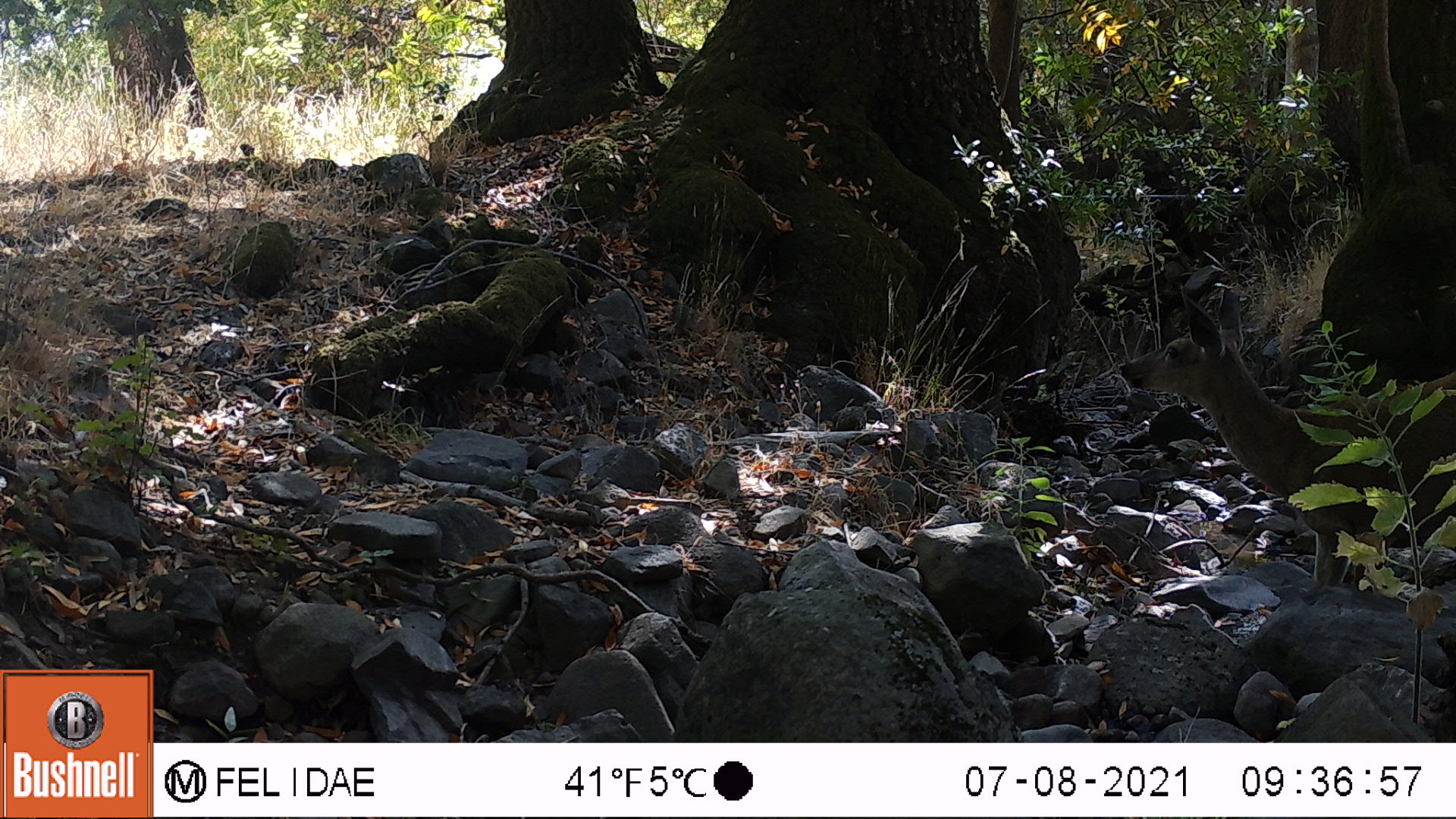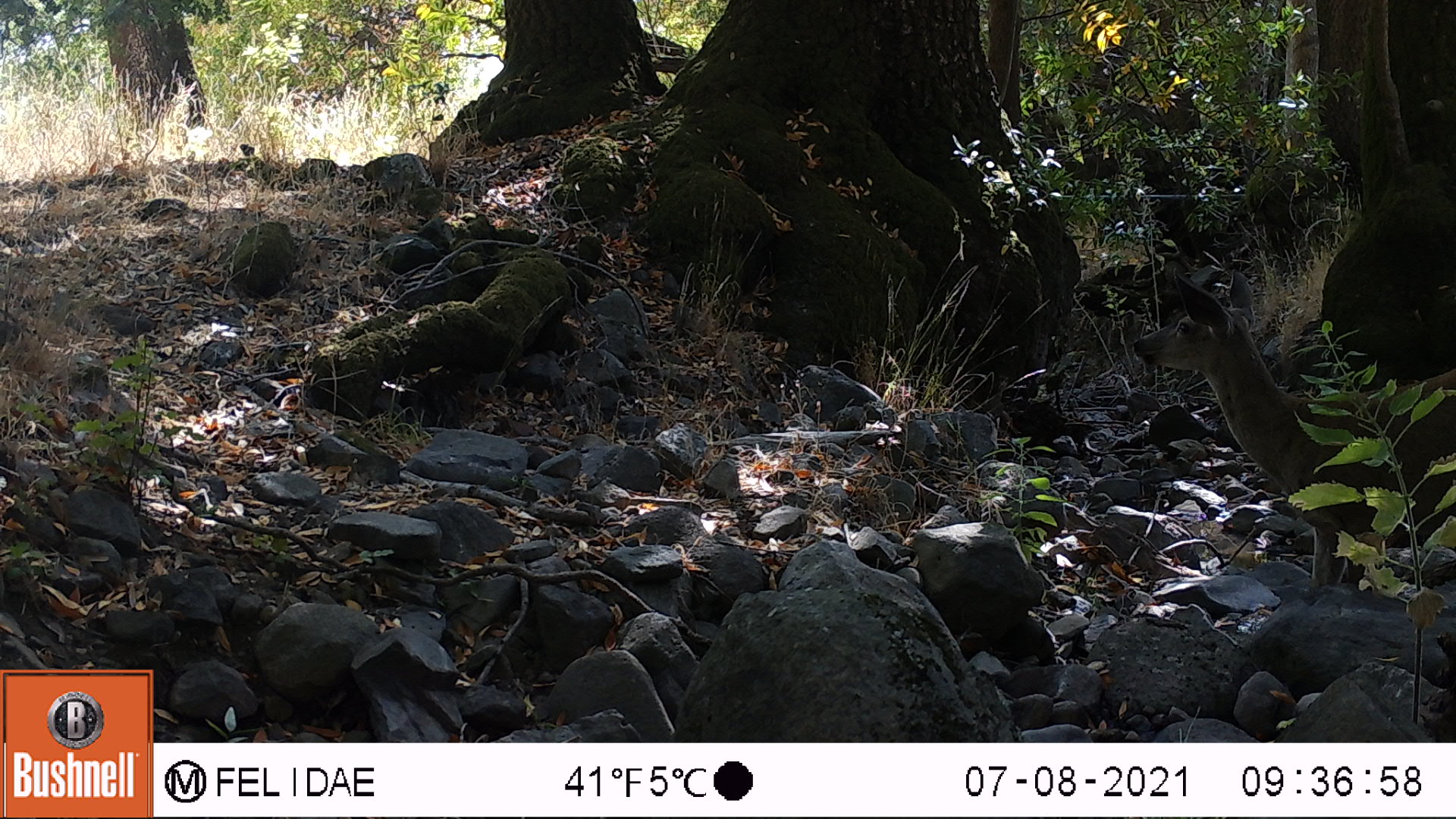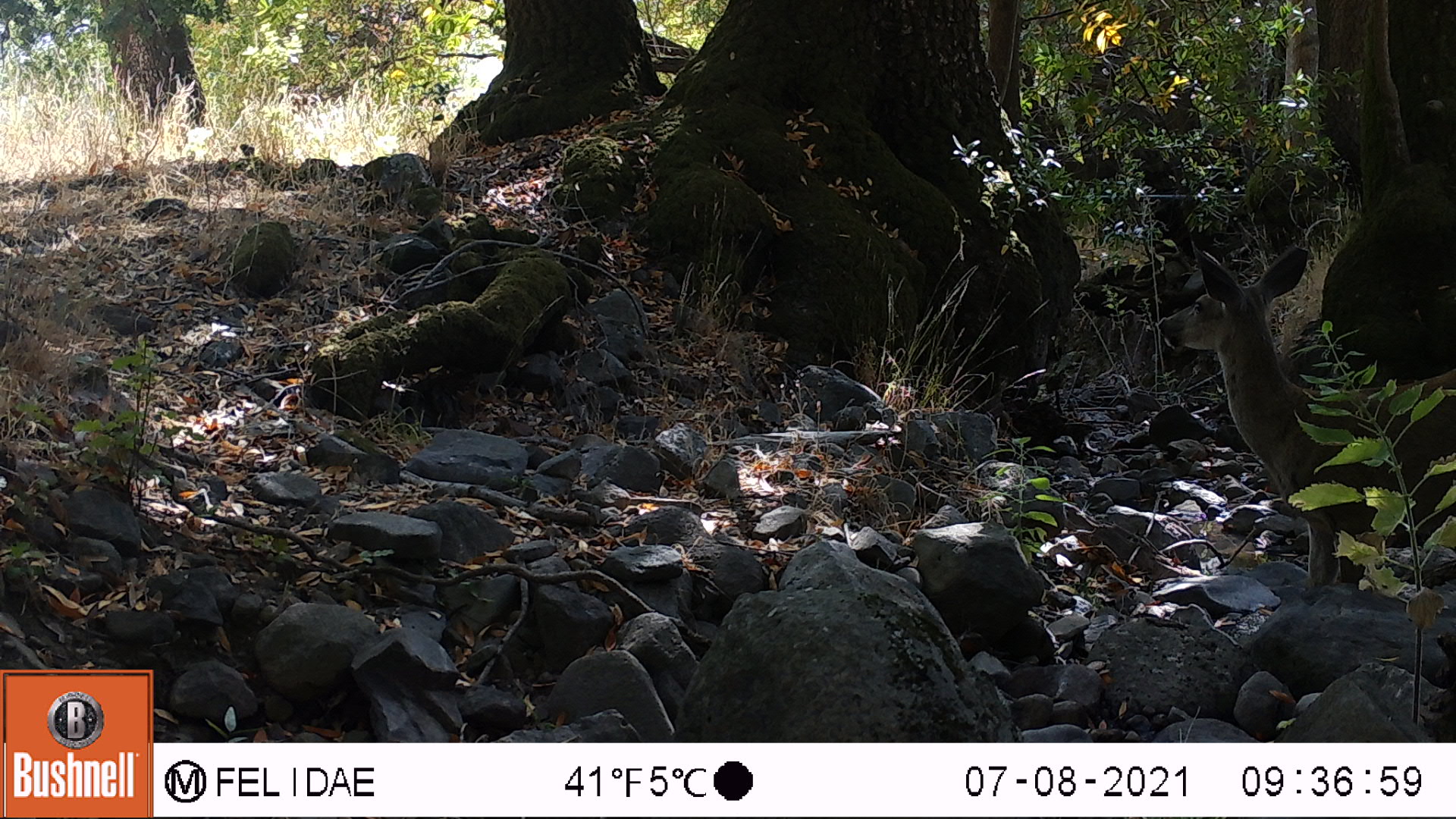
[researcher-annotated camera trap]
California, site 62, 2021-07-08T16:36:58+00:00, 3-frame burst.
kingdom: Animalia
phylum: Chordata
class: Mammalia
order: Artiodactyla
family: Cervidae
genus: Odocoileus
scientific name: Odocoileus hemionus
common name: mule deer